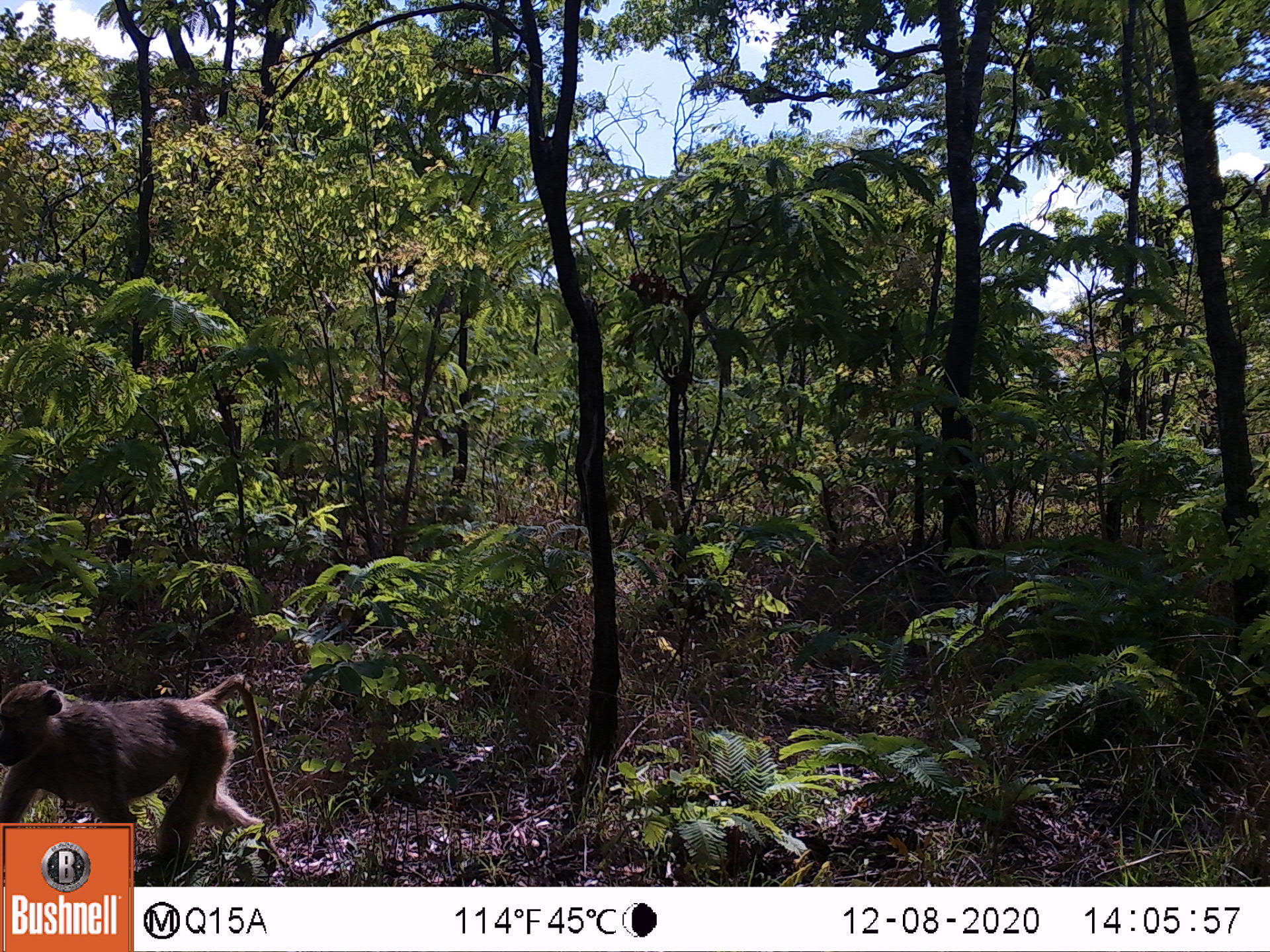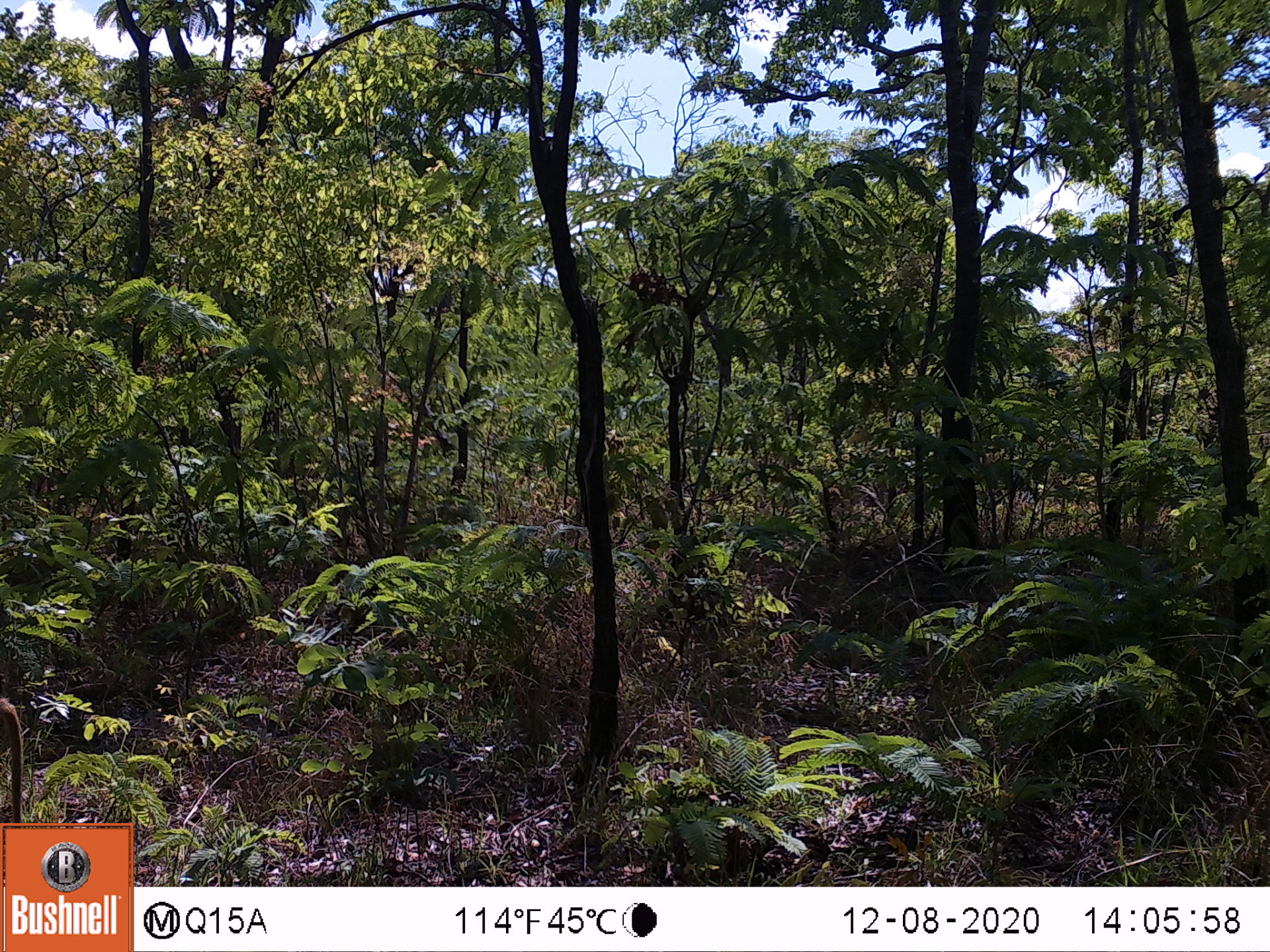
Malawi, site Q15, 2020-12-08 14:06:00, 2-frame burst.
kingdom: Animalia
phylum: Chordata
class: Mammalia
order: Primates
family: Cercopithecidae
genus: Papio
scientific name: Papio cynocephalus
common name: yellow baboon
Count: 1.